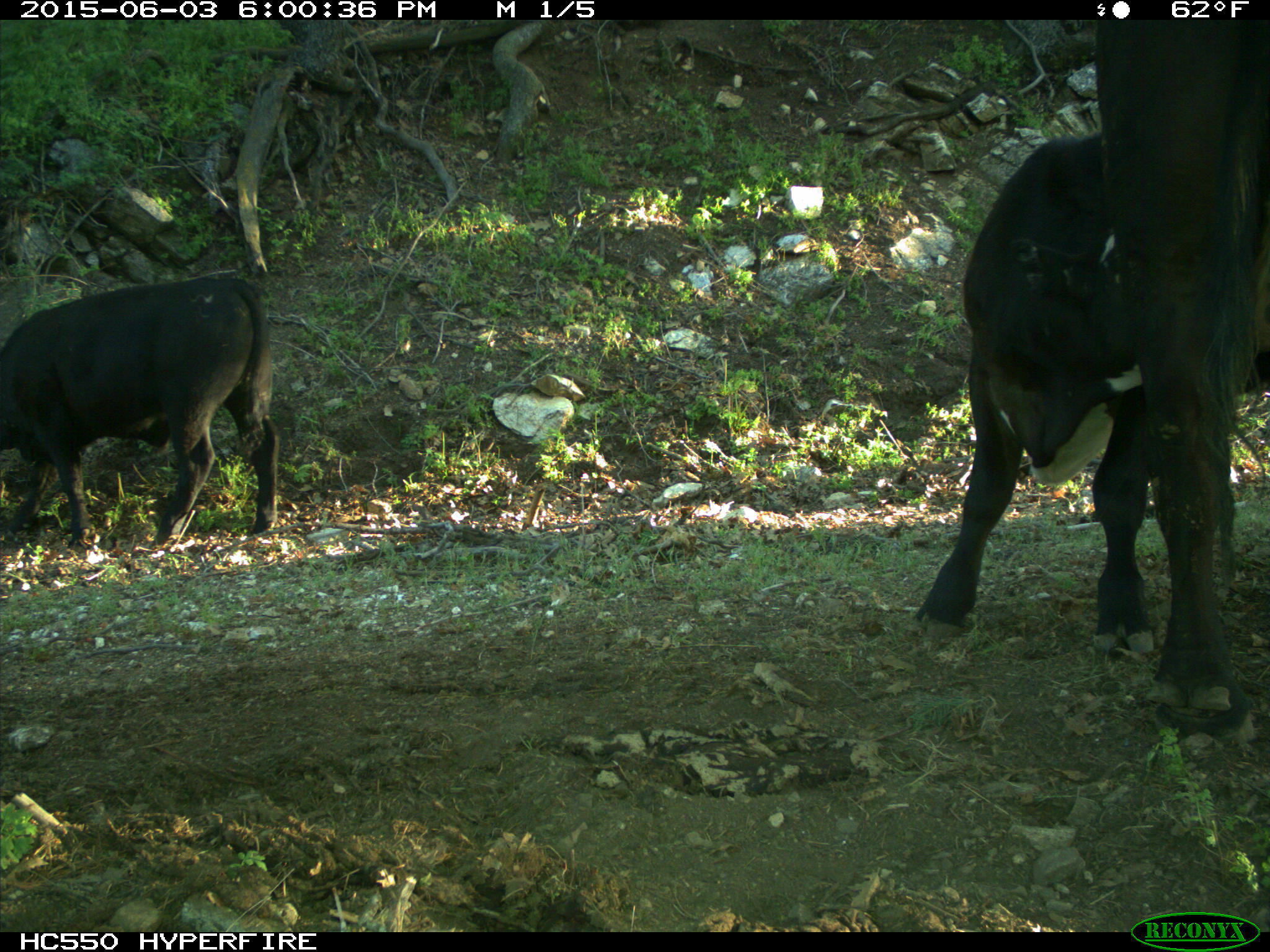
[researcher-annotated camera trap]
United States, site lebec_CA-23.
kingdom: Animalia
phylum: Chordata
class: Mammalia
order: Artiodactyla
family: Bovidae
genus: Bos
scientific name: Bos taurus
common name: domestic cow